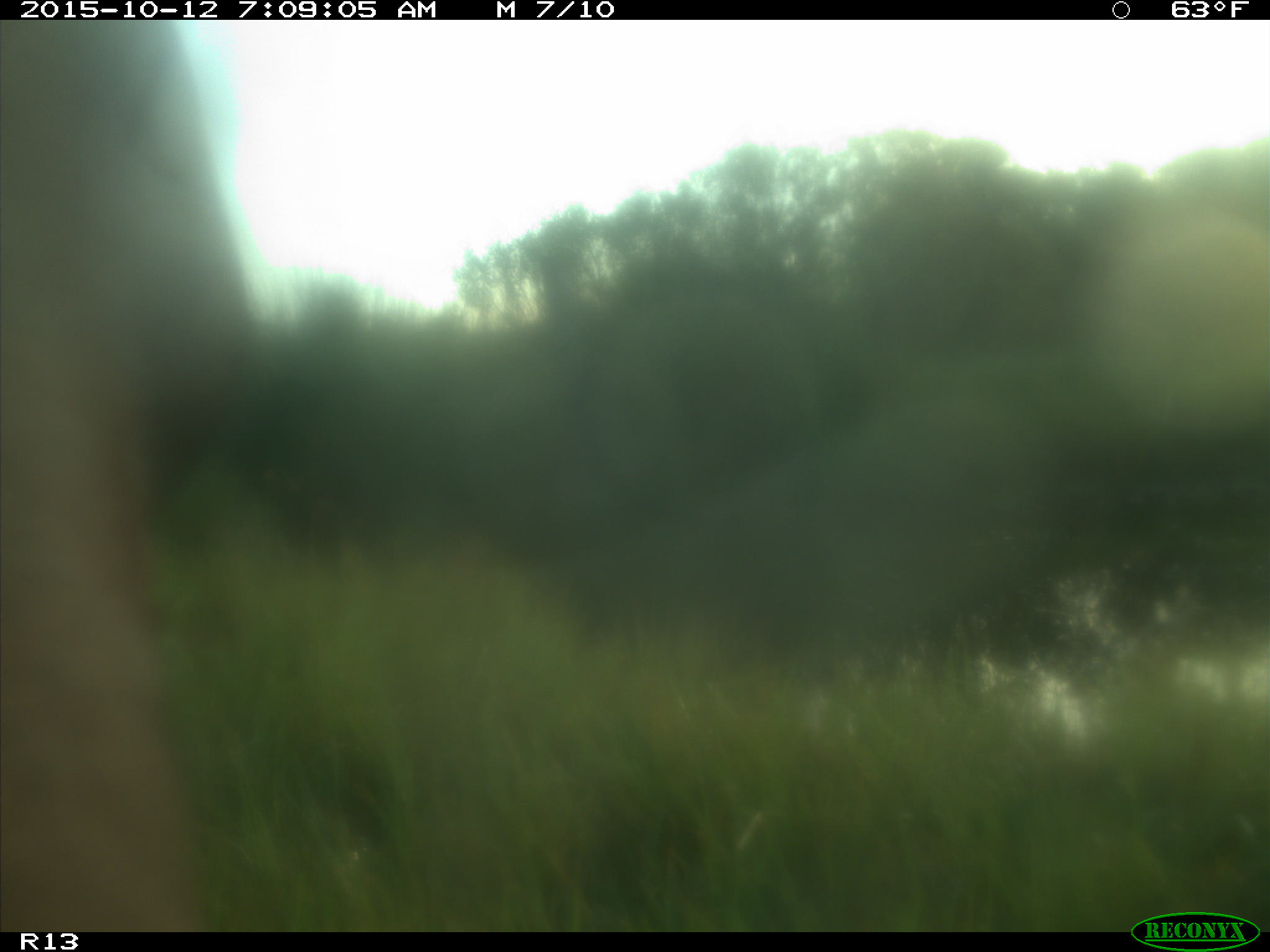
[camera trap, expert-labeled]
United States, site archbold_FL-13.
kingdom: Animalia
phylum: Chordata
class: Mammalia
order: Artiodactyla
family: Bovidae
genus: Bos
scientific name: Bos taurus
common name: domestic cow